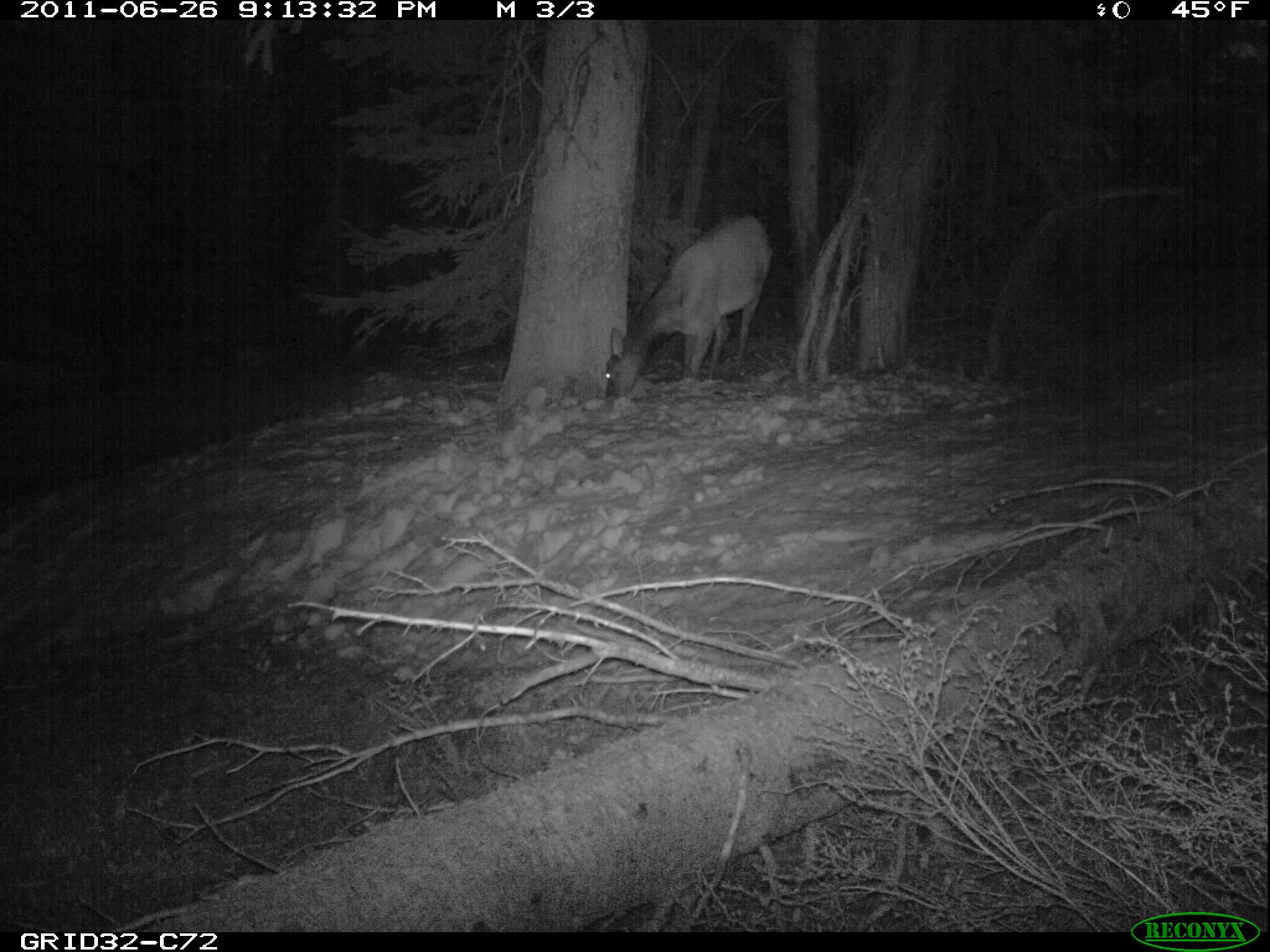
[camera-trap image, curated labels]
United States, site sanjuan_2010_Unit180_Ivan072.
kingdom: Animalia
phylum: Chordata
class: Mammalia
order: Artiodactyla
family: Cervidae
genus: Cervus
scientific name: Cervus elaphus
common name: red deer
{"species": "Cervus elaphus (red deer)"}